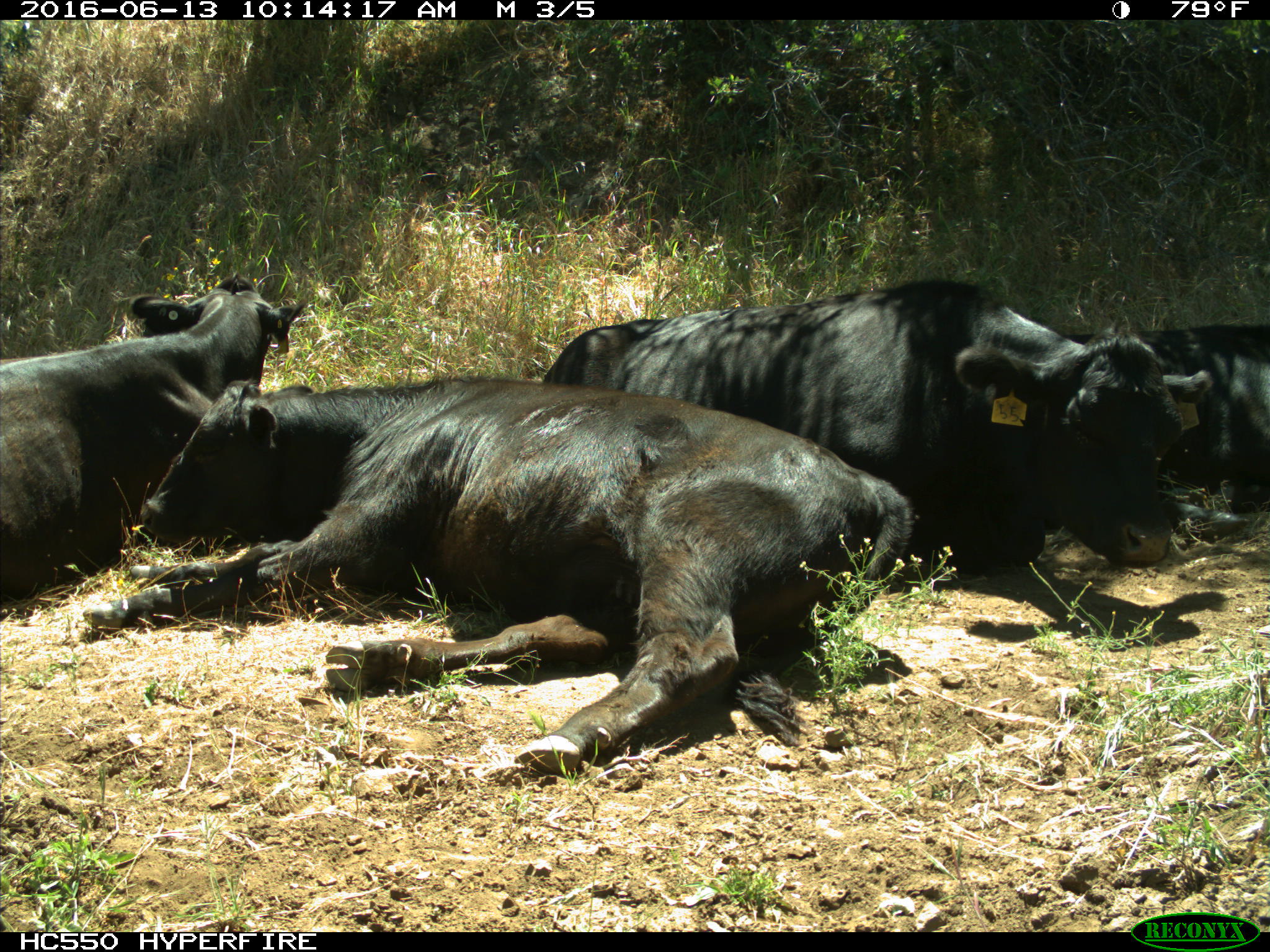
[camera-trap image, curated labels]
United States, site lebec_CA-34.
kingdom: Animalia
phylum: Chordata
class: Mammalia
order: Artiodactyla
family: Bovidae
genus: Bos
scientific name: Bos taurus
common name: domestic cow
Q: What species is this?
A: Bos taurus (domestic cow).